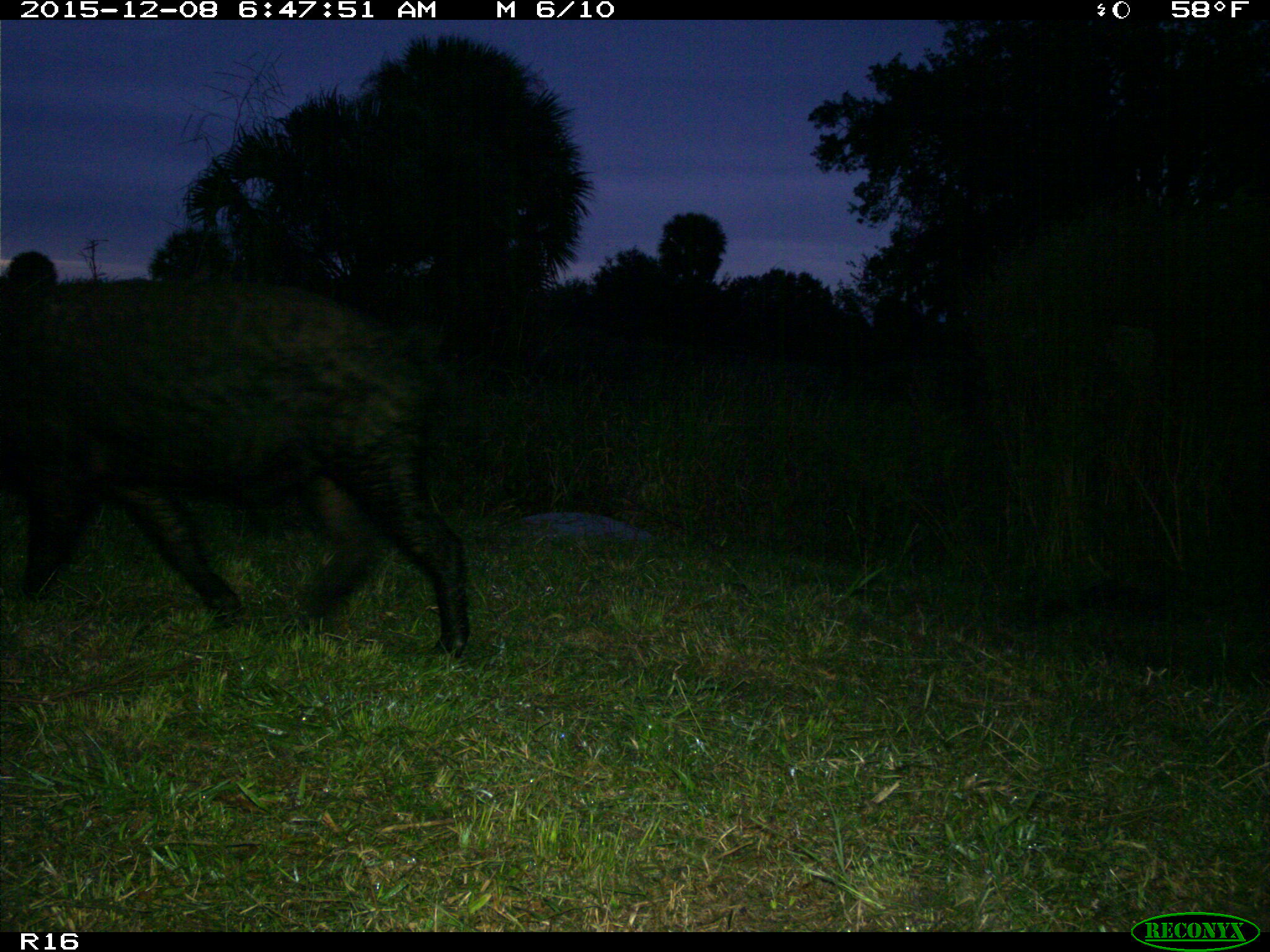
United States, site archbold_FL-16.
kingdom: Animalia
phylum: Chordata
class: Mammalia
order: Artiodactyla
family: Suidae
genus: Sus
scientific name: Sus scrofa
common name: wild boar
Sus scrofa (wild boar).